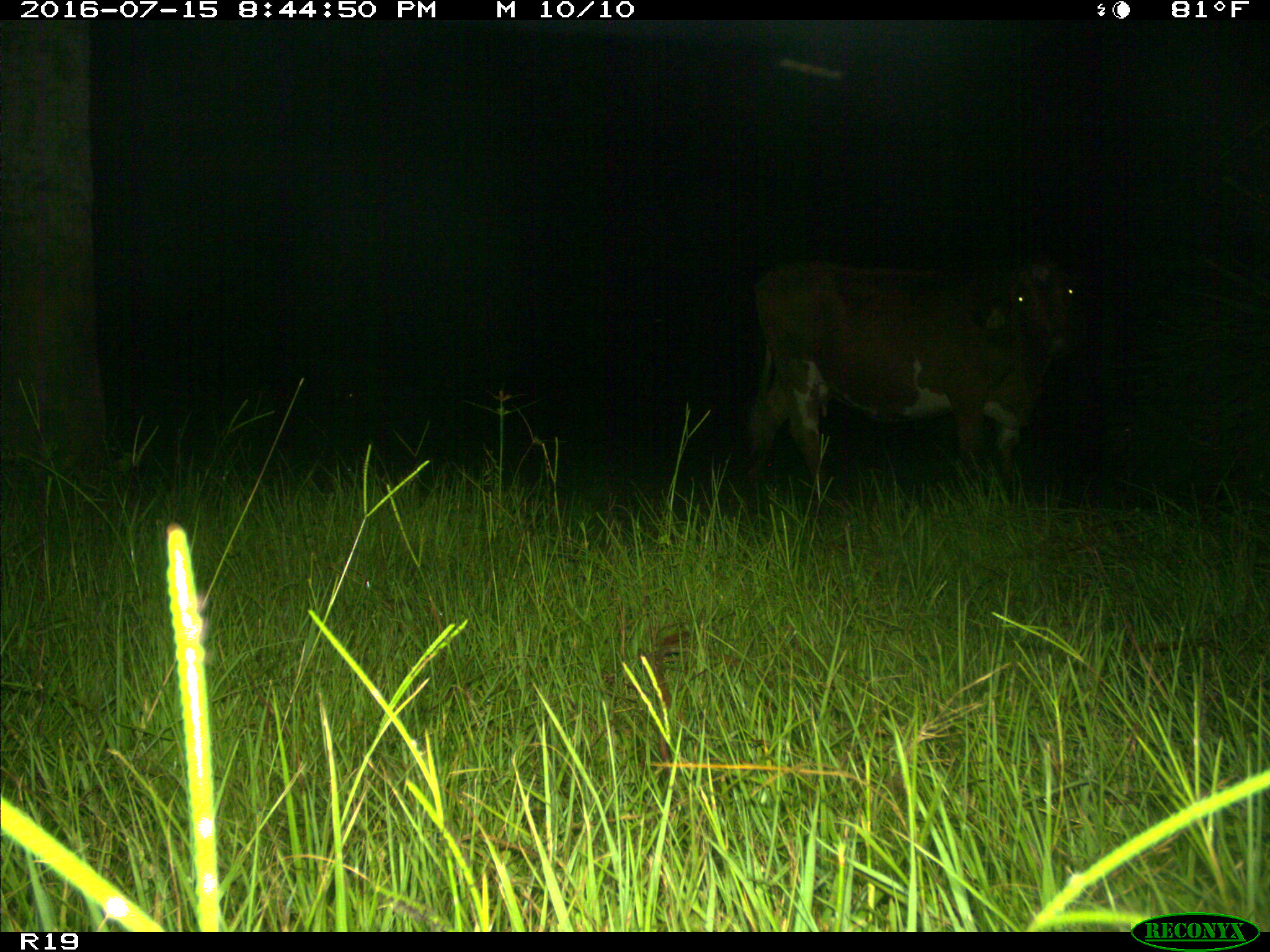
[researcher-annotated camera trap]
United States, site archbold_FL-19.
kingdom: Animalia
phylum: Chordata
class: Mammalia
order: Artiodactyla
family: Bovidae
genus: Bos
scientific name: Bos taurus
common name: domestic cow